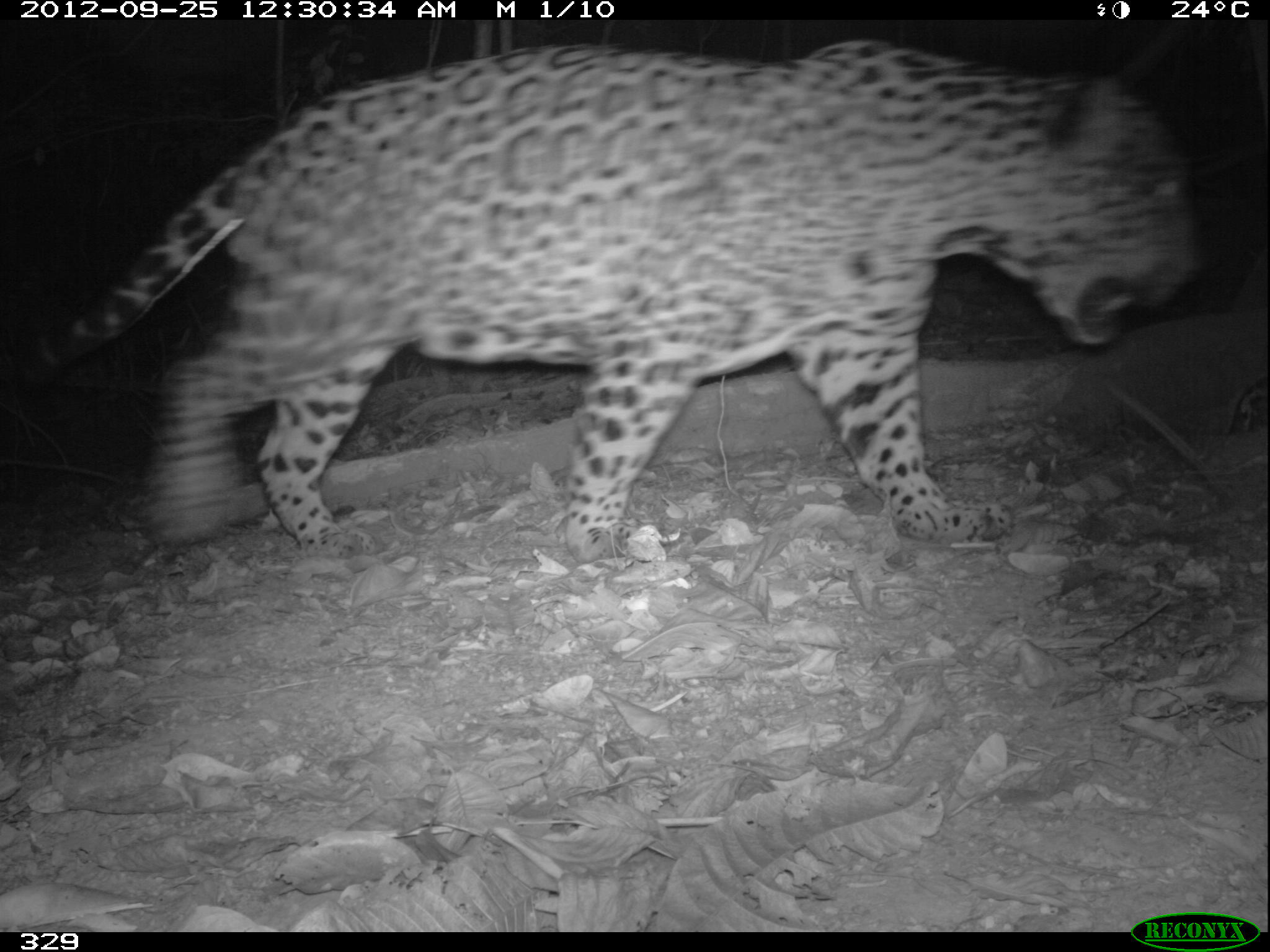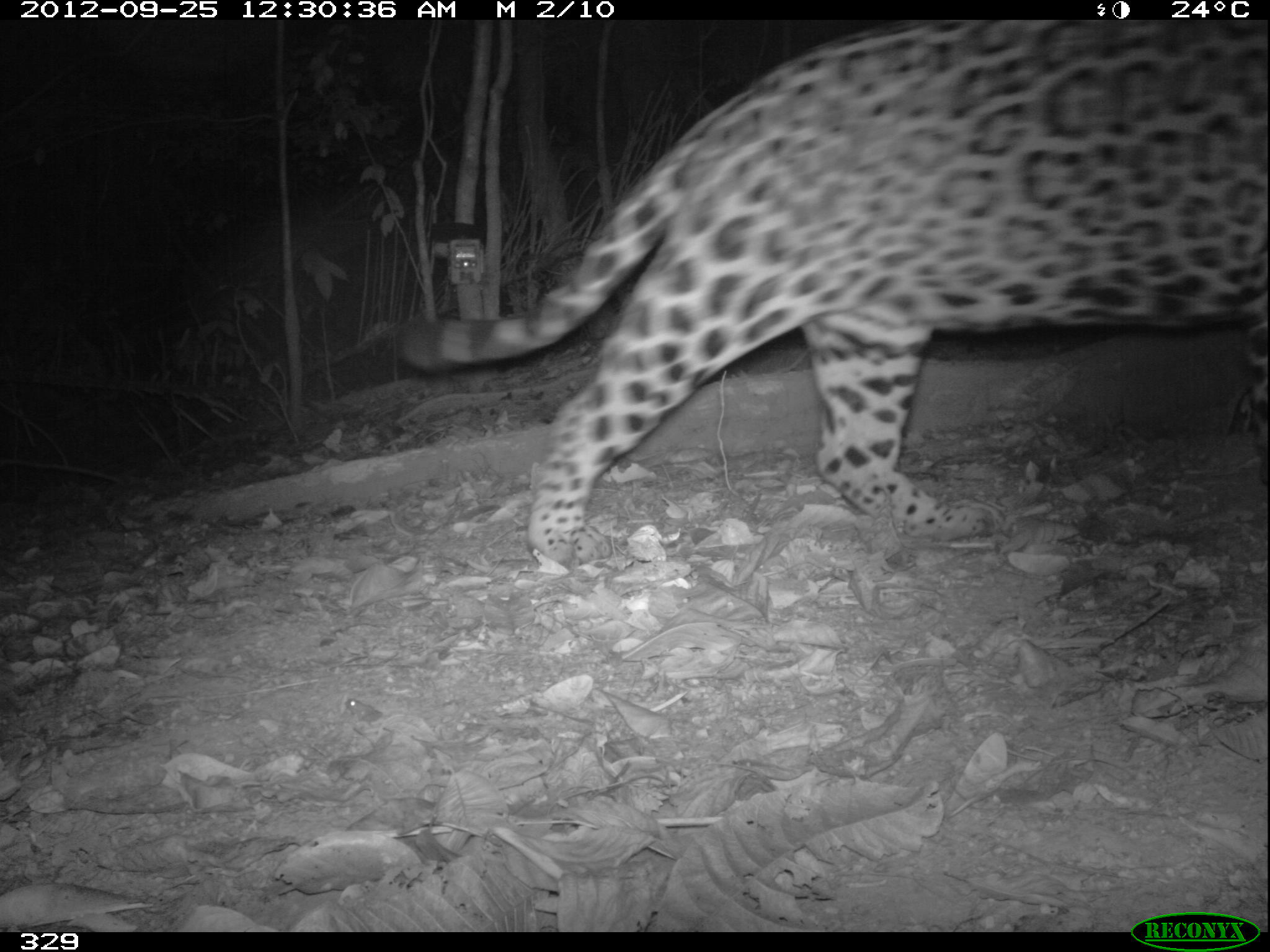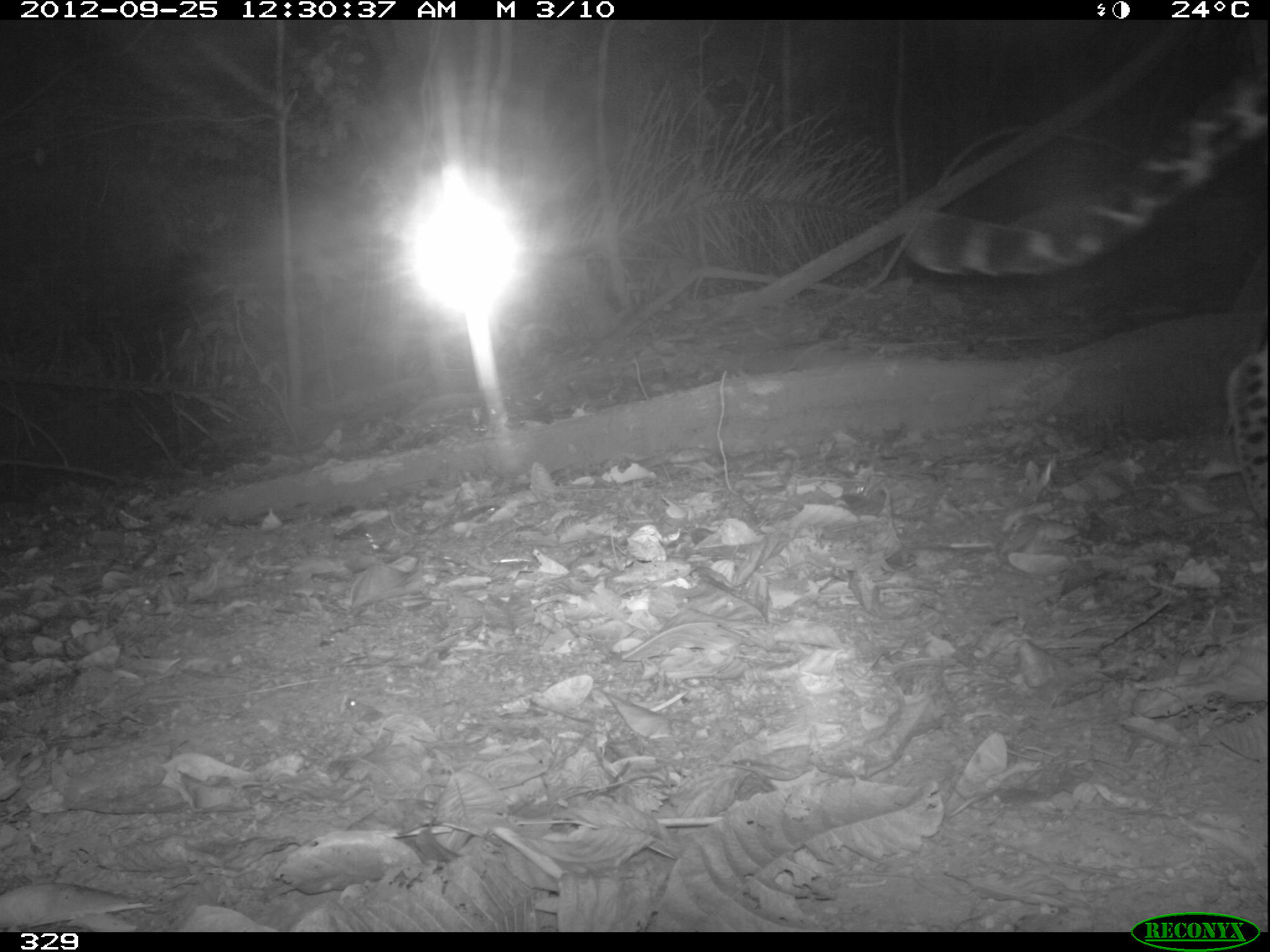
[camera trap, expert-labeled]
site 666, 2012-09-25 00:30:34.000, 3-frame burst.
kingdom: Animalia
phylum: Chordata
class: Mammalia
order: Carnivora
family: Felidae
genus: Panthera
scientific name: Panthera onca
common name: jaguar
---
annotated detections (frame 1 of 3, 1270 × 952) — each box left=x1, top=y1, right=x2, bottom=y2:
panthera onca: left=22, top=34, right=1205, bottom=566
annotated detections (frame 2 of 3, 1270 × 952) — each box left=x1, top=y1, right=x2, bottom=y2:
panthera onca: left=389, top=18, right=1270, bottom=565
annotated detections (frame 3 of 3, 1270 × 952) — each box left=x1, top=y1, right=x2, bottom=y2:
panthera onca: left=897, top=49, right=1270, bottom=522